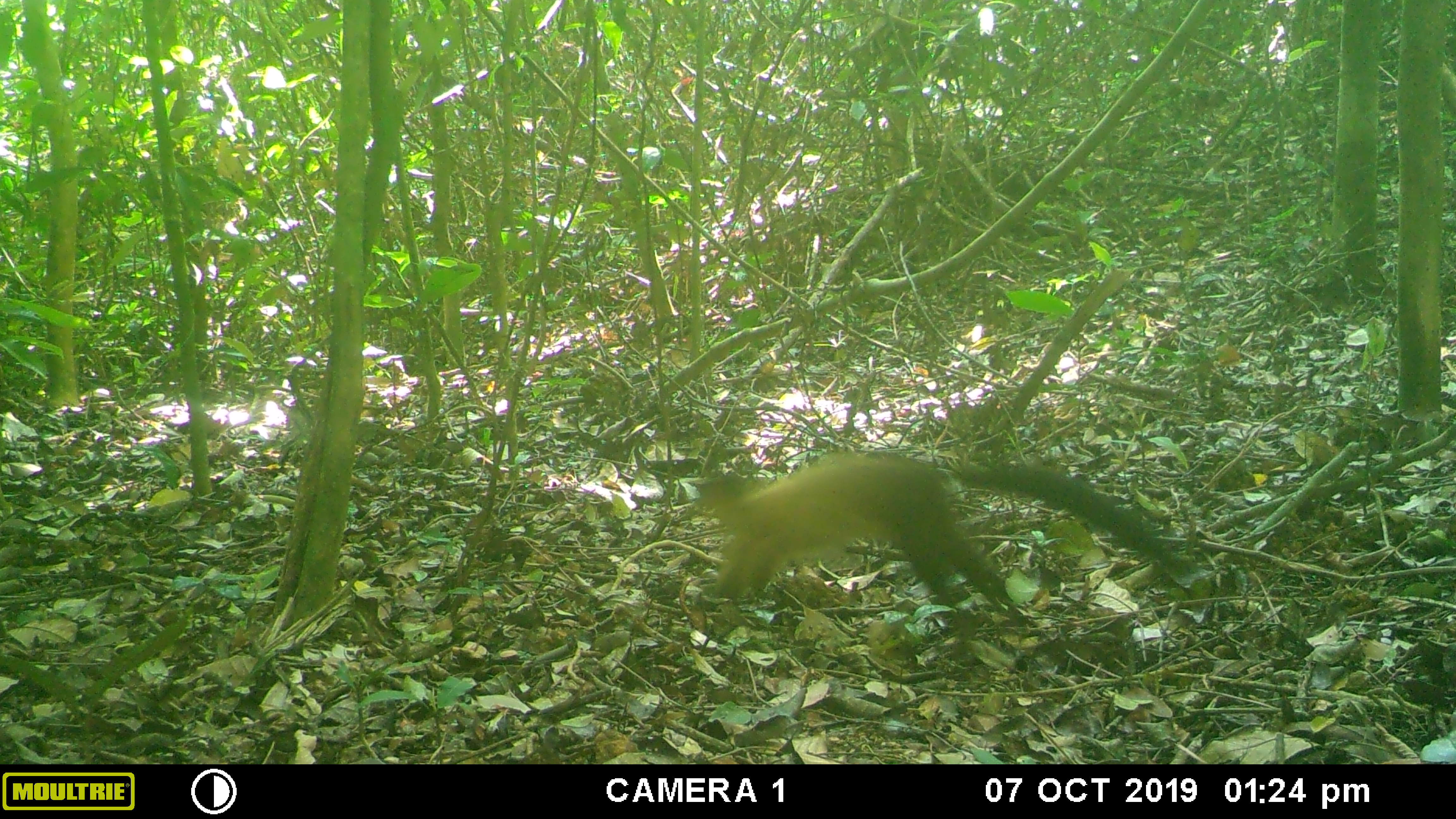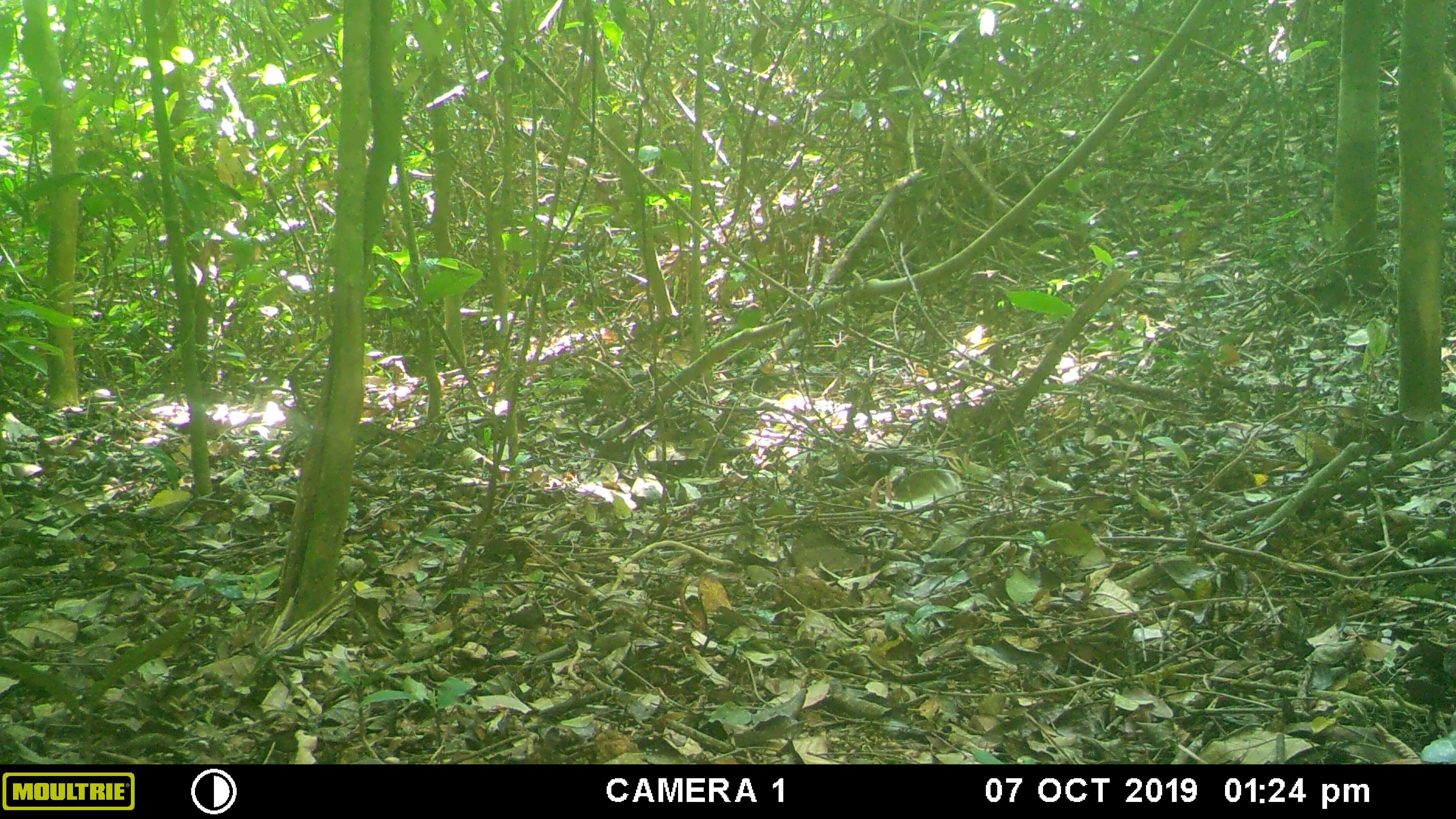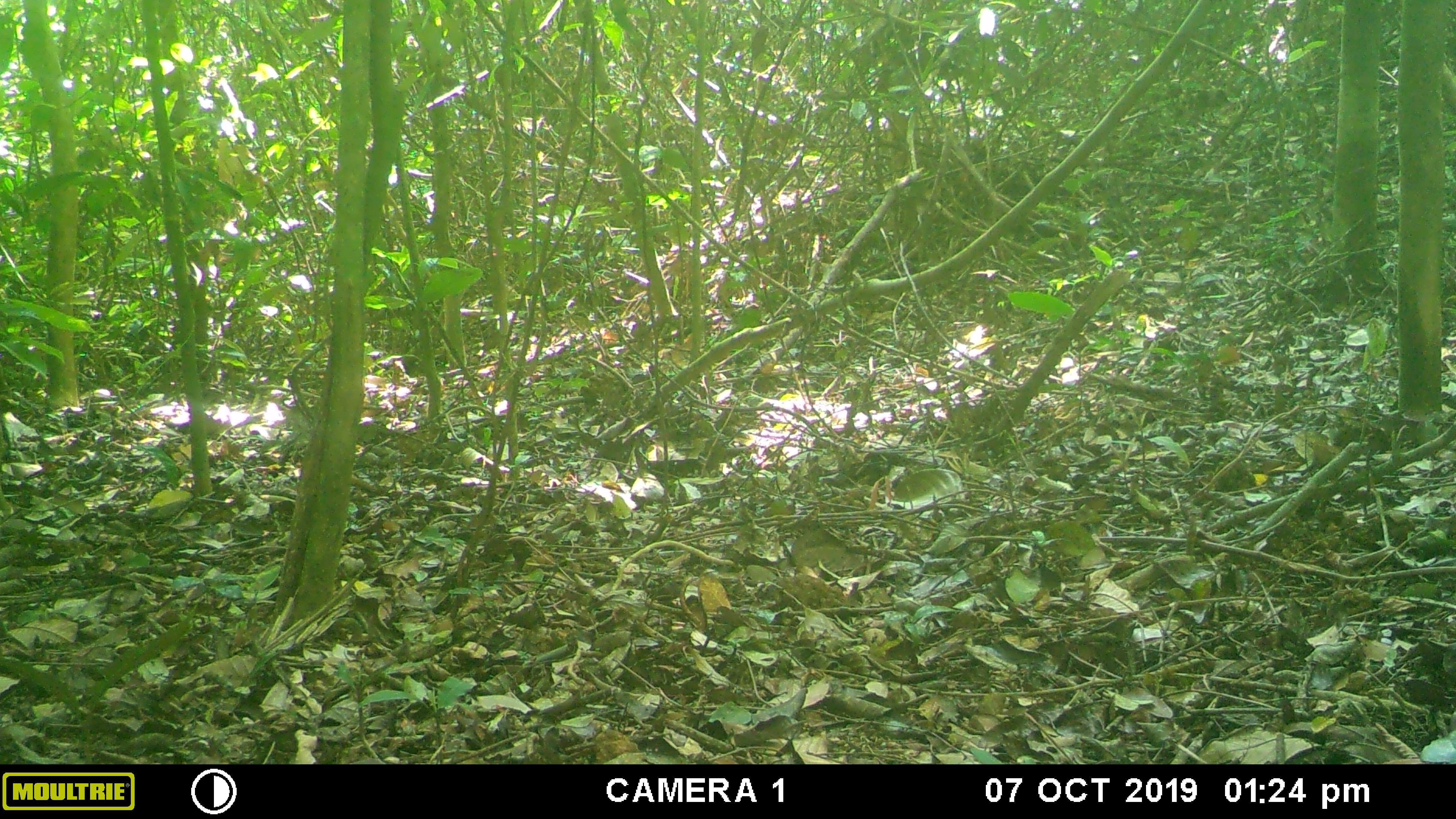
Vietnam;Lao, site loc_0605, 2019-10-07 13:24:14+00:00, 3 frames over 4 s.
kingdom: Animalia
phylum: Chordata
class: Mammalia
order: Carnivora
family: Mustelidae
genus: Martes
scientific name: Martes flavigula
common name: yellow-throated marten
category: yellow throated marten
Yellow throated marten (yellow-throated marten) (Martes flavigula). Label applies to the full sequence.